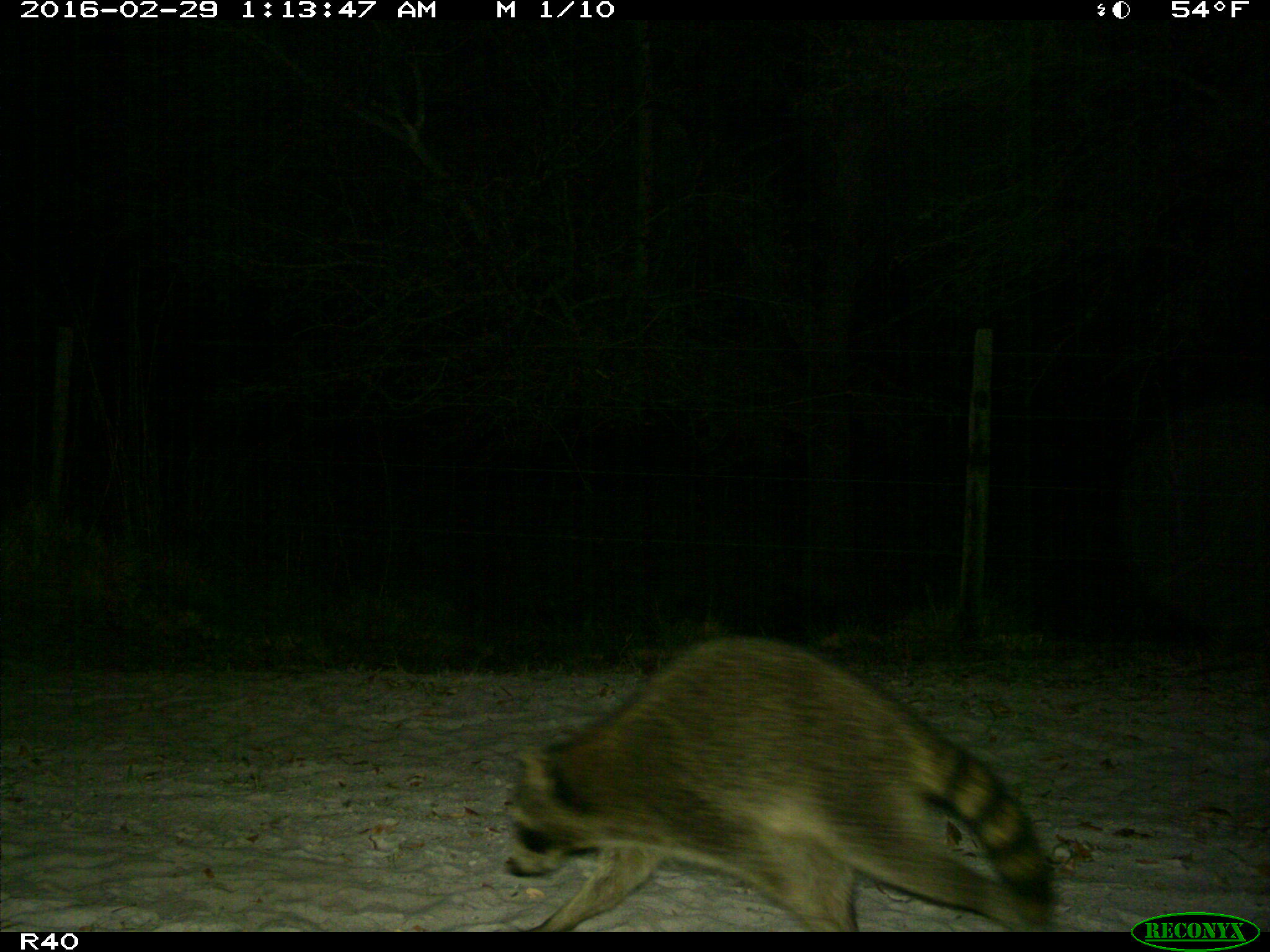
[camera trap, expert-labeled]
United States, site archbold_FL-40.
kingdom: Animalia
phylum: Chordata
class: Mammalia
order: Carnivora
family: Procyonidae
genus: Procyon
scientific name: Procyon lotor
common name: common raccoon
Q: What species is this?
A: Procyon lotor (common raccoon).